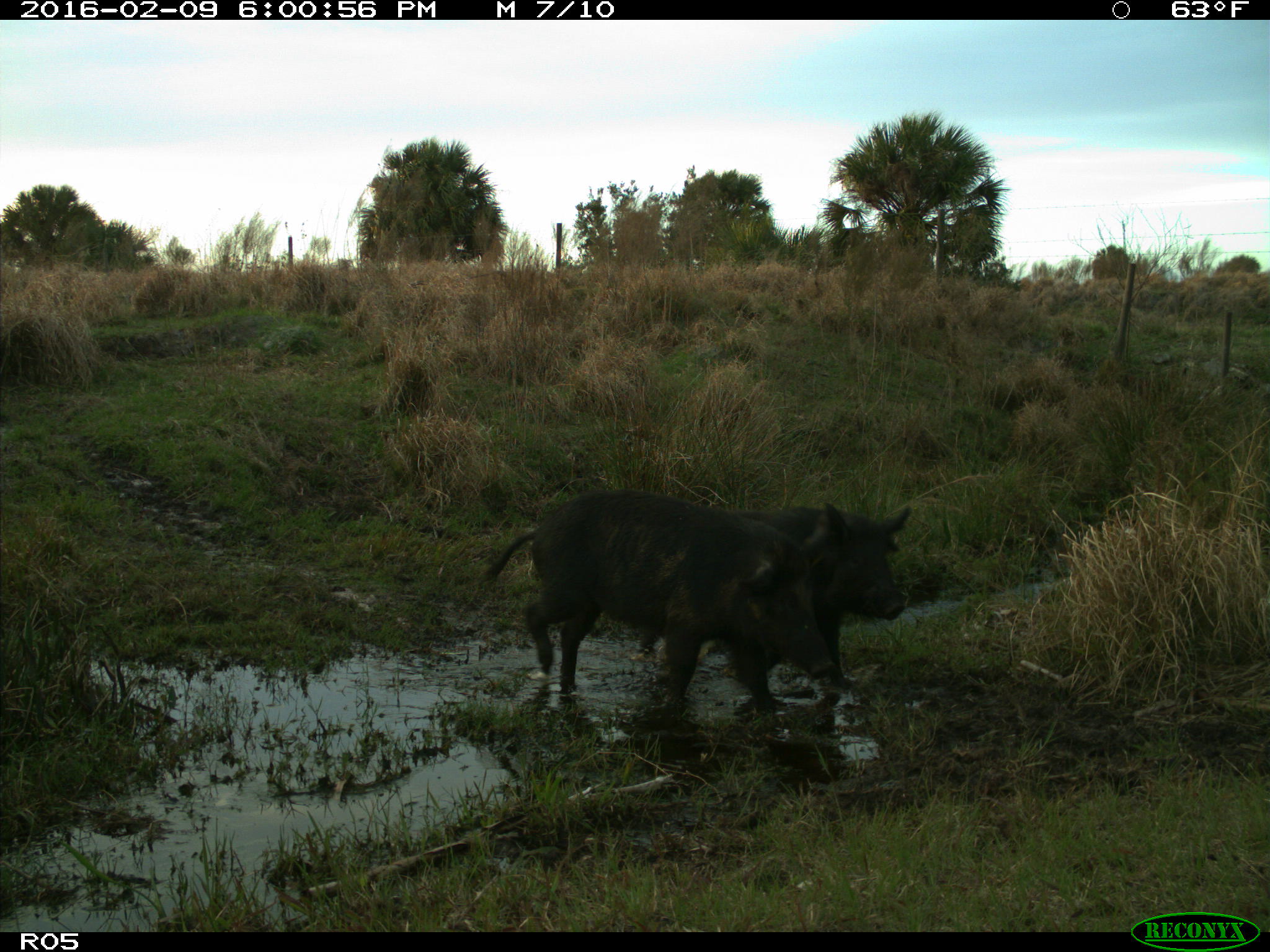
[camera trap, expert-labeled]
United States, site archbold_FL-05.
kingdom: Animalia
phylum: Chordata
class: Mammalia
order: Artiodactyla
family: Suidae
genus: Sus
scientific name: Sus scrofa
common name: wild boar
Sus scrofa (wild boar).